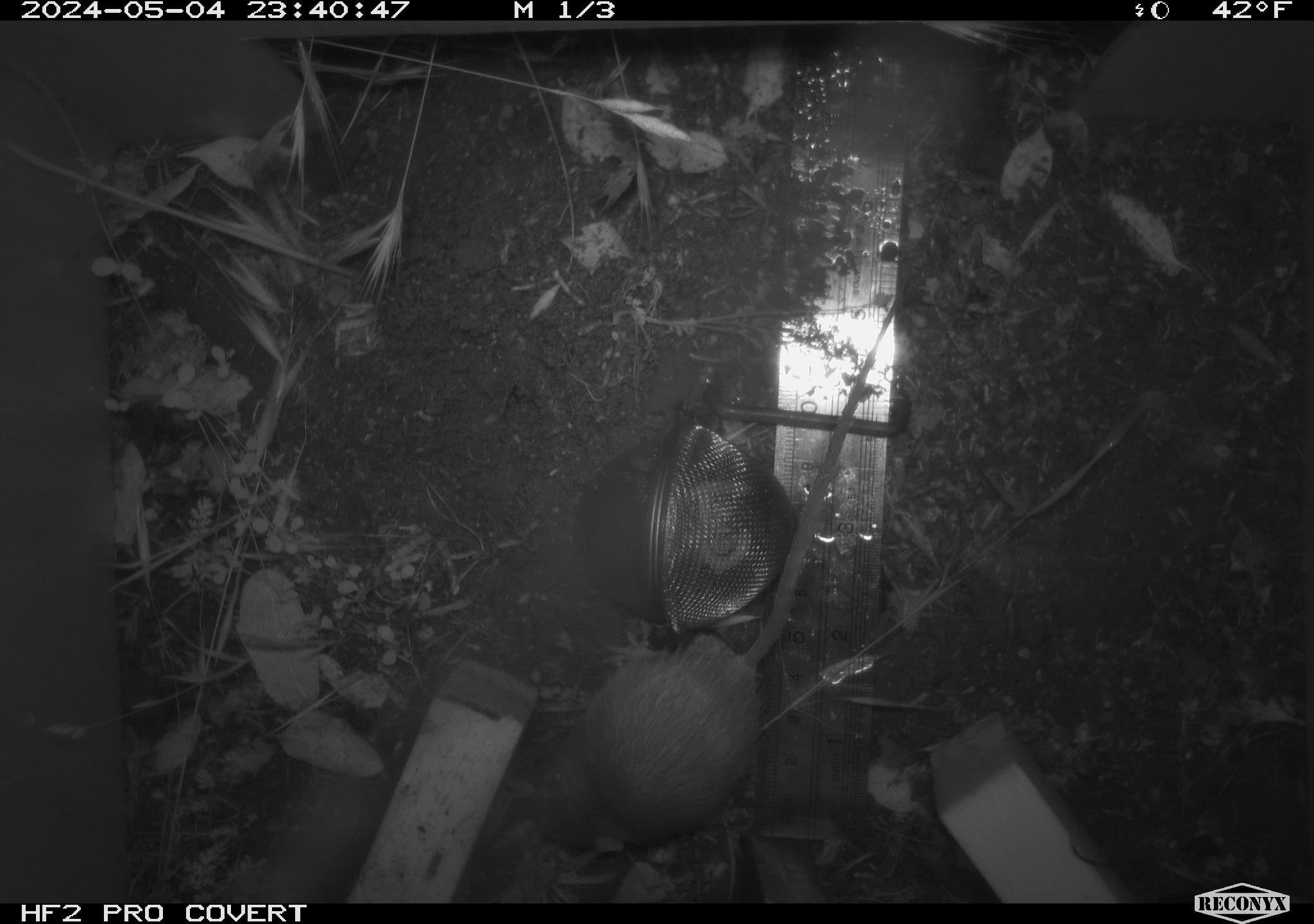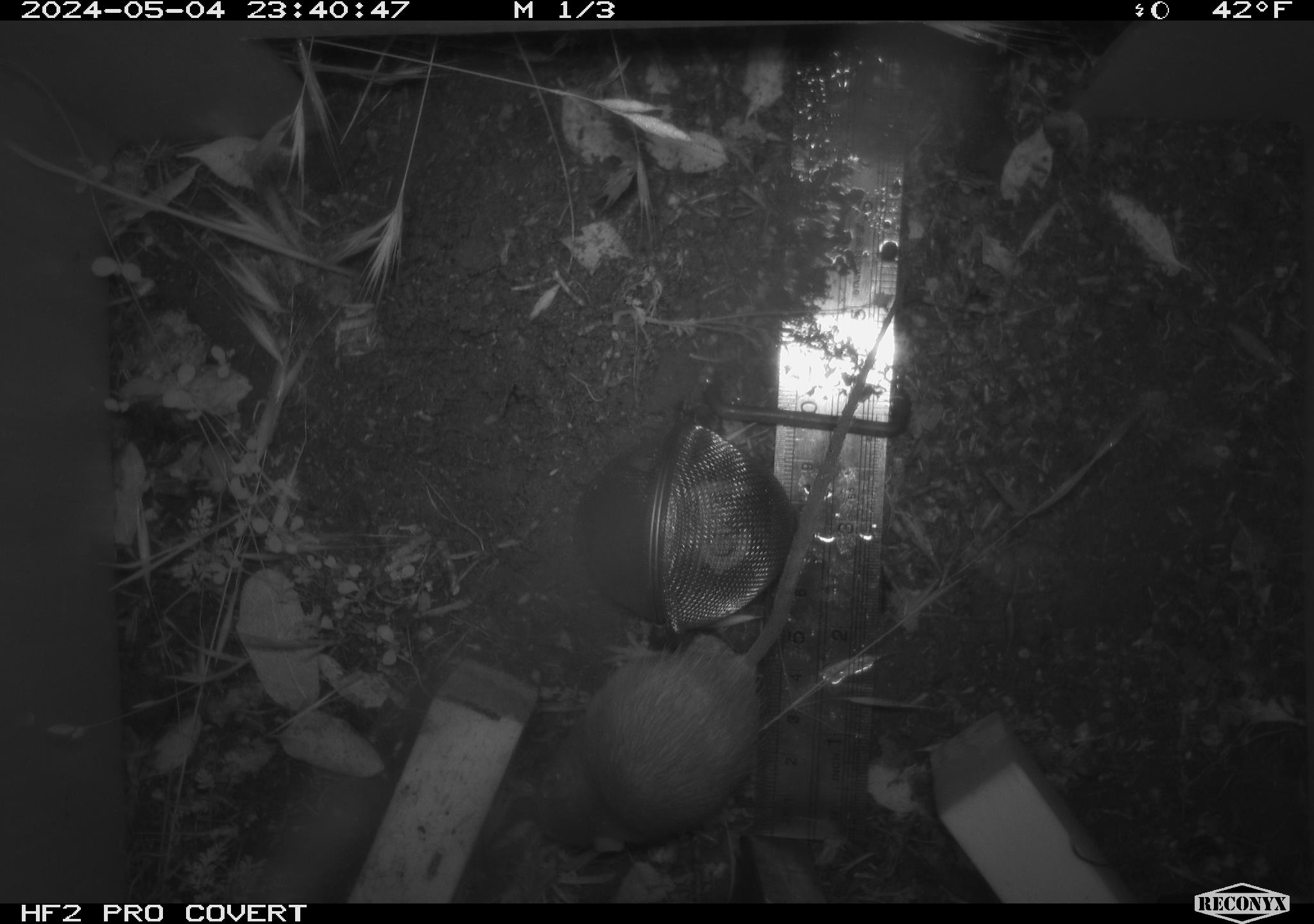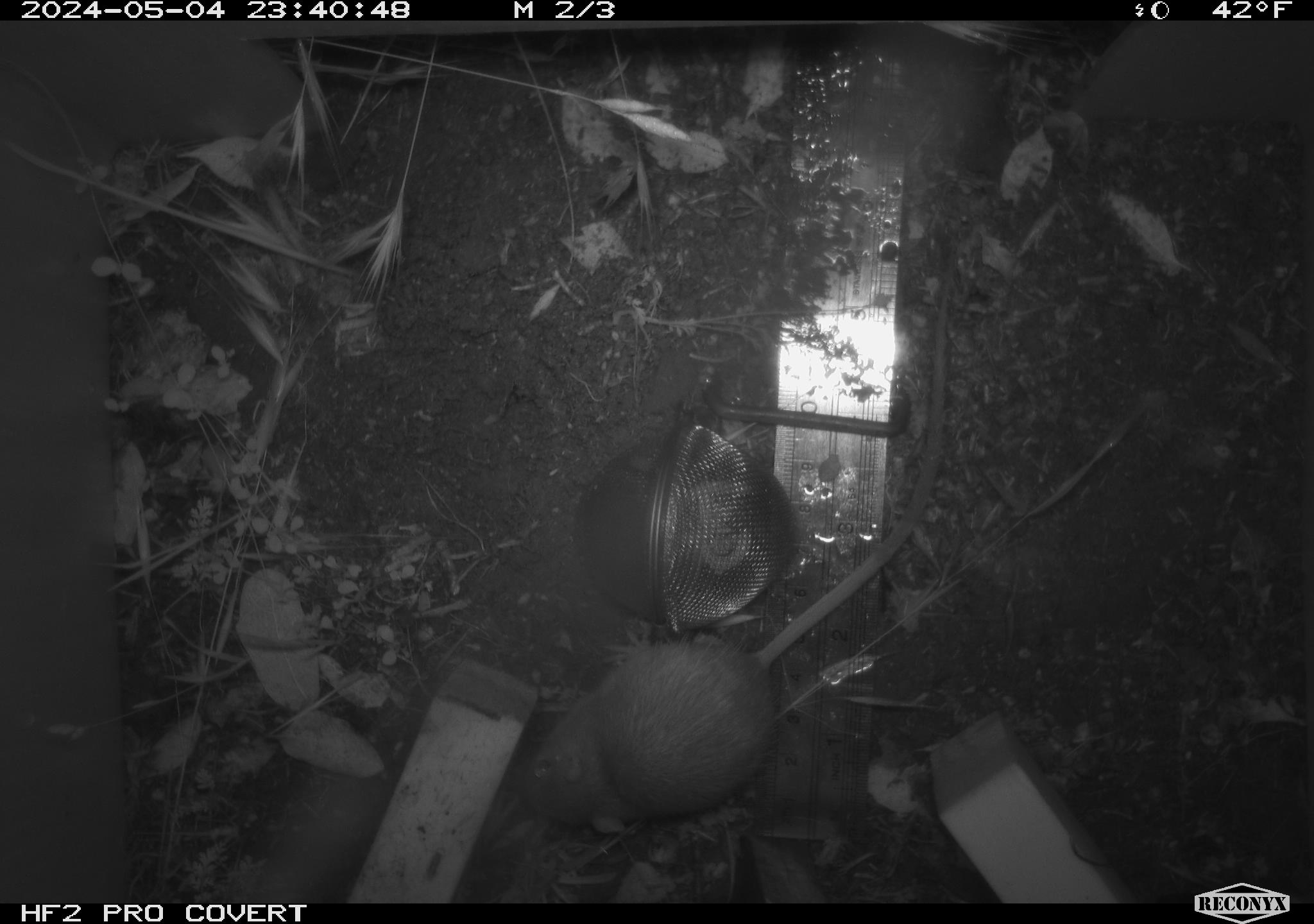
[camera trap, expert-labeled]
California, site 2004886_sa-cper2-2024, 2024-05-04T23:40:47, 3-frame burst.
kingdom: Animalia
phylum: Chordata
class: Mammalia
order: Rodentia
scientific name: Rodentia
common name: rodent